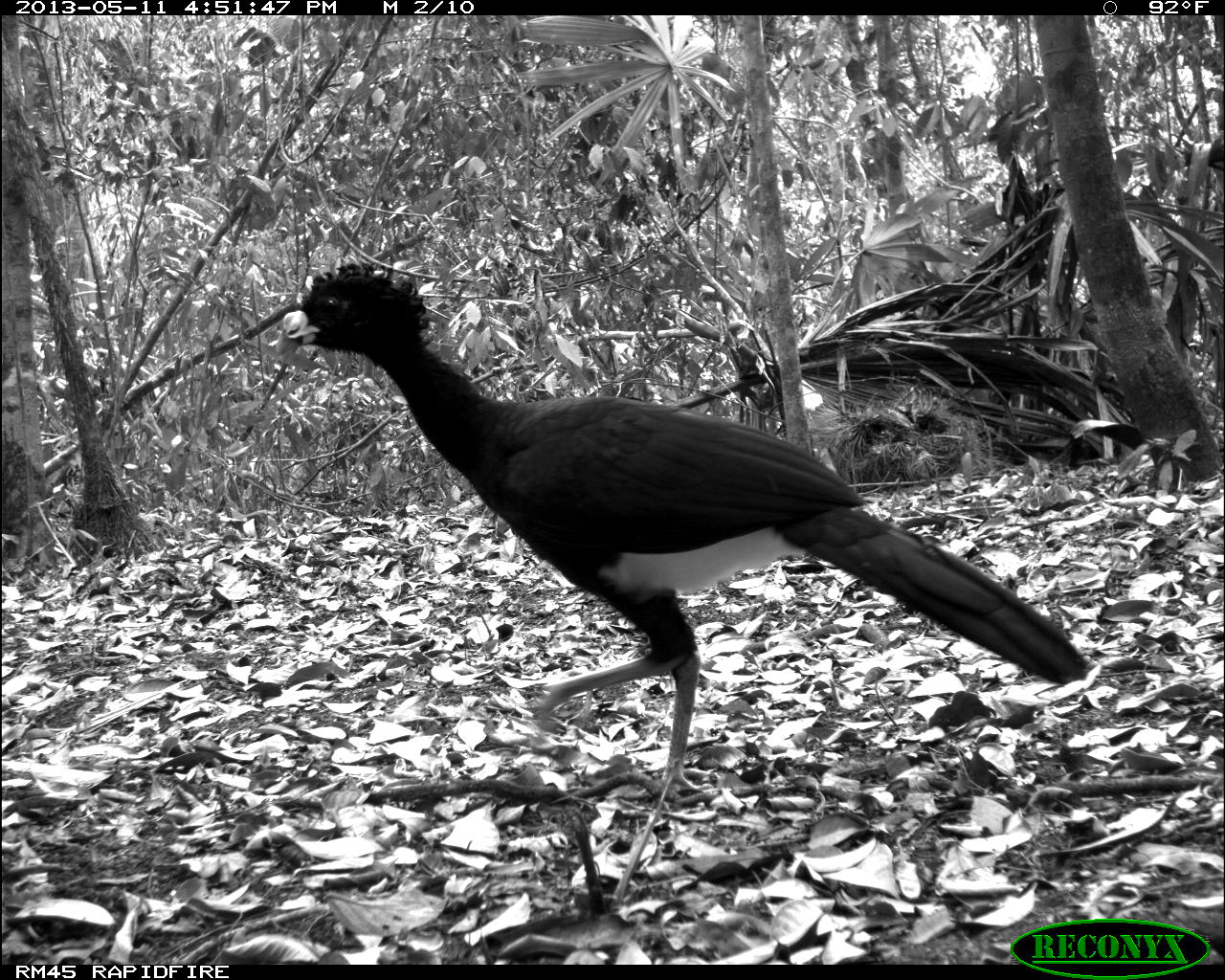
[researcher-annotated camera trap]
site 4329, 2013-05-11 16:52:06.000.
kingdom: Animalia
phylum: Chordata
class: Aves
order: Galliformes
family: Cracidae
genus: Crax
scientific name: Crax rubra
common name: great curassow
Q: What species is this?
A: Crax rubra (great curassow).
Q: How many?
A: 1.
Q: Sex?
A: Male.